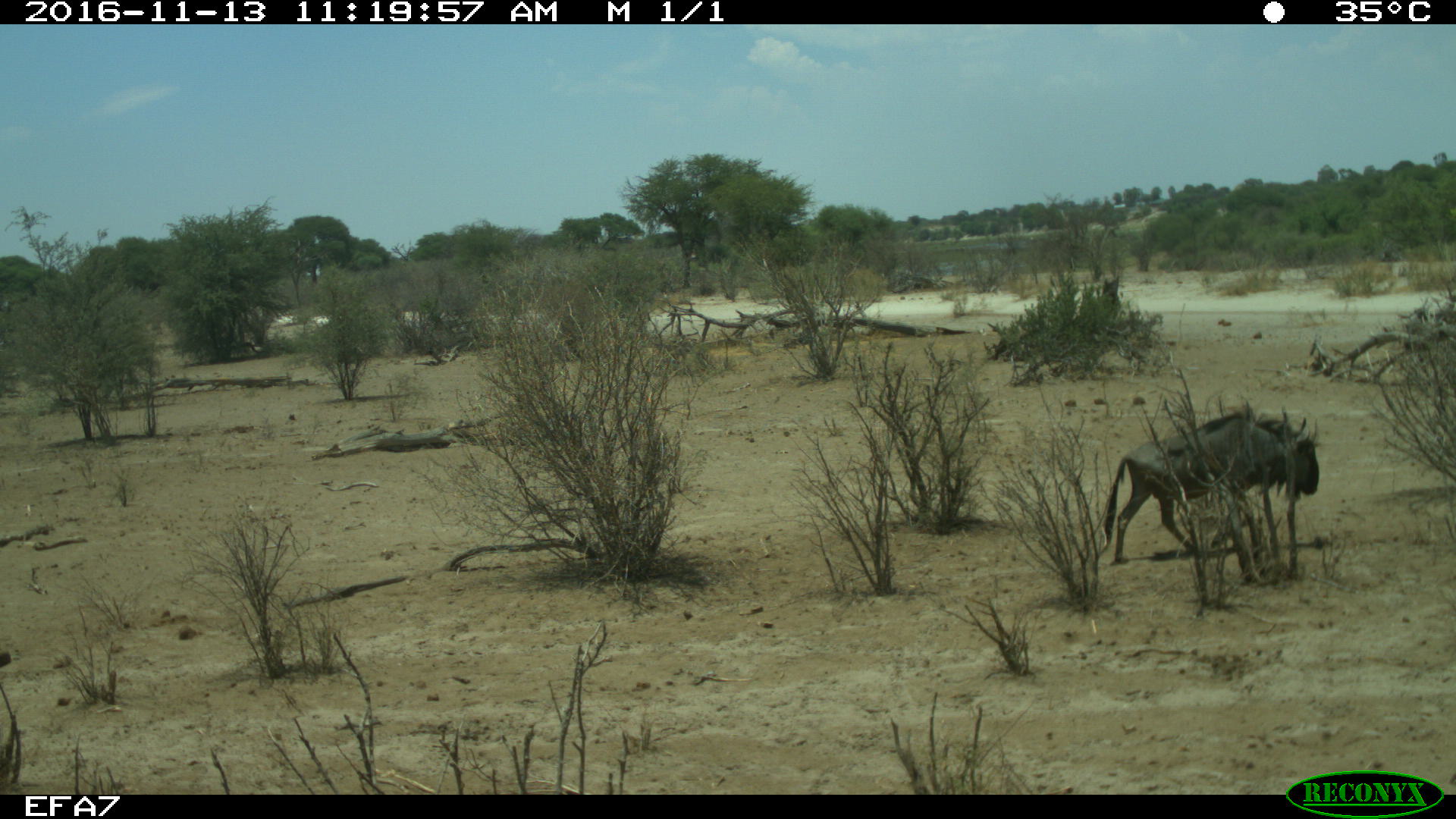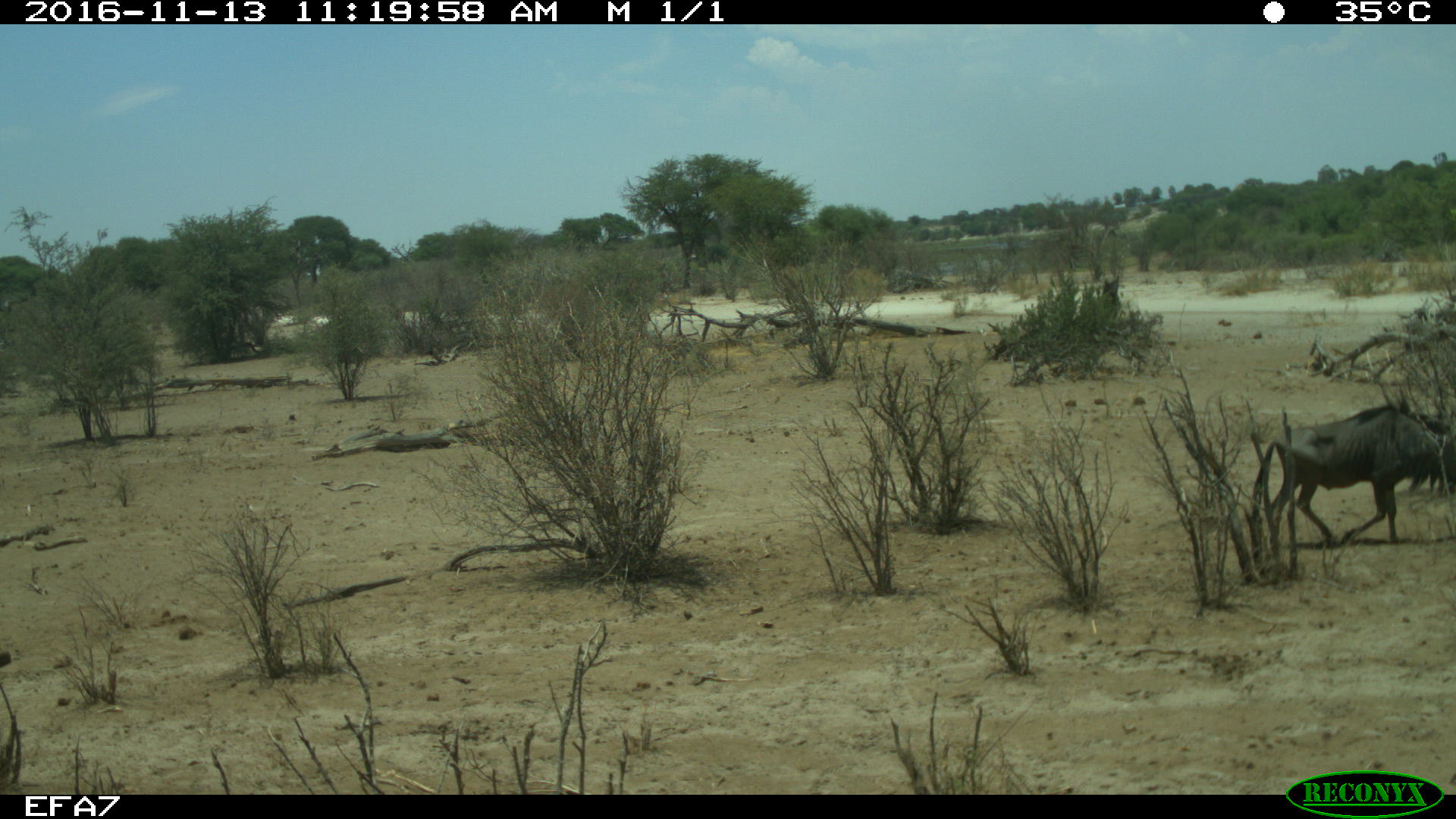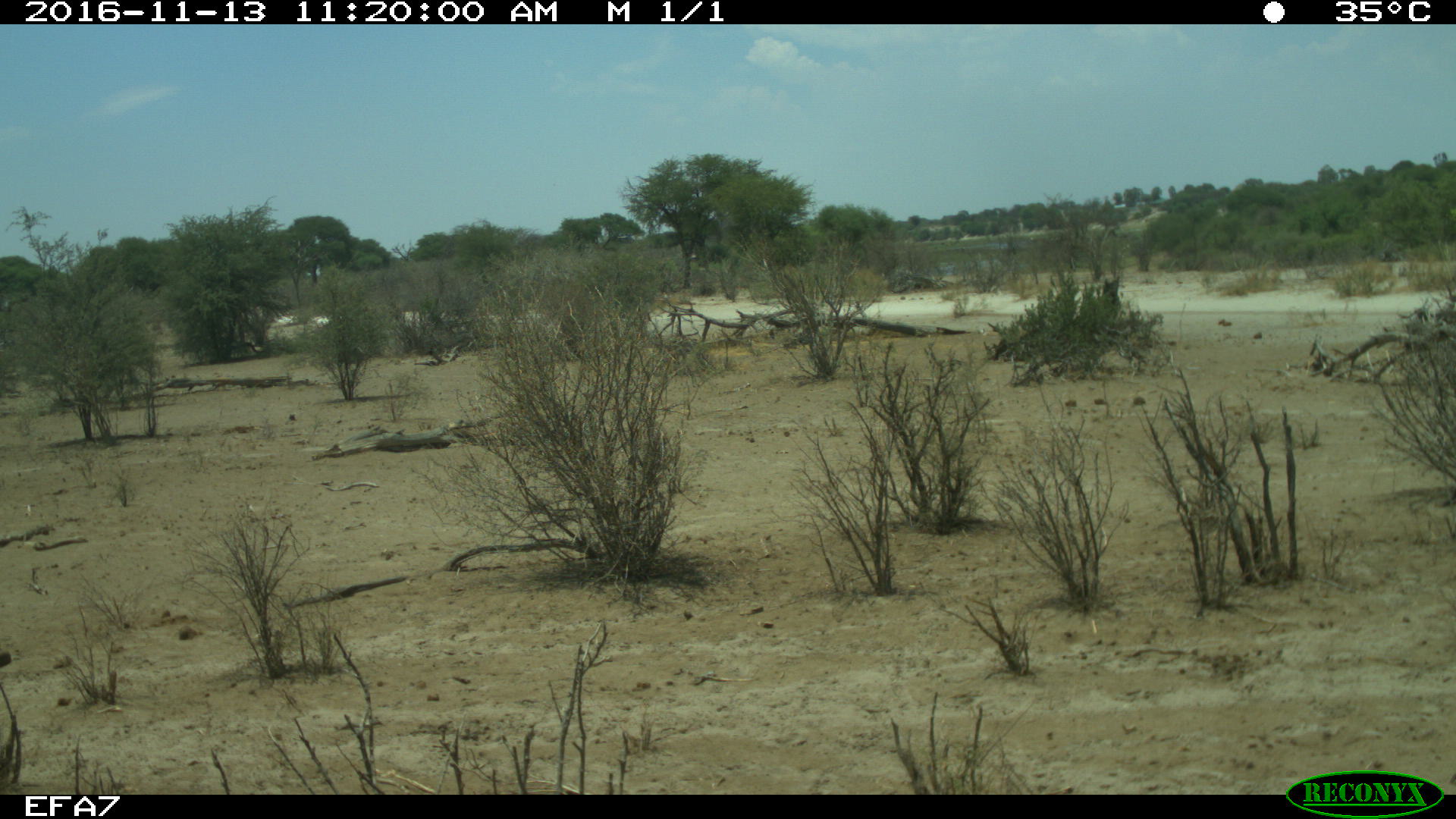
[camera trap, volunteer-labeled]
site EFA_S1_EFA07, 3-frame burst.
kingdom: Animalia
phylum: Chordata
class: Mammalia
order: Artiodactyla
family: Bovidae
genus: Connochaetes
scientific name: Connochaetes taurinus taurinus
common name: blue wildebeest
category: wildebeestblue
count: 1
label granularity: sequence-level